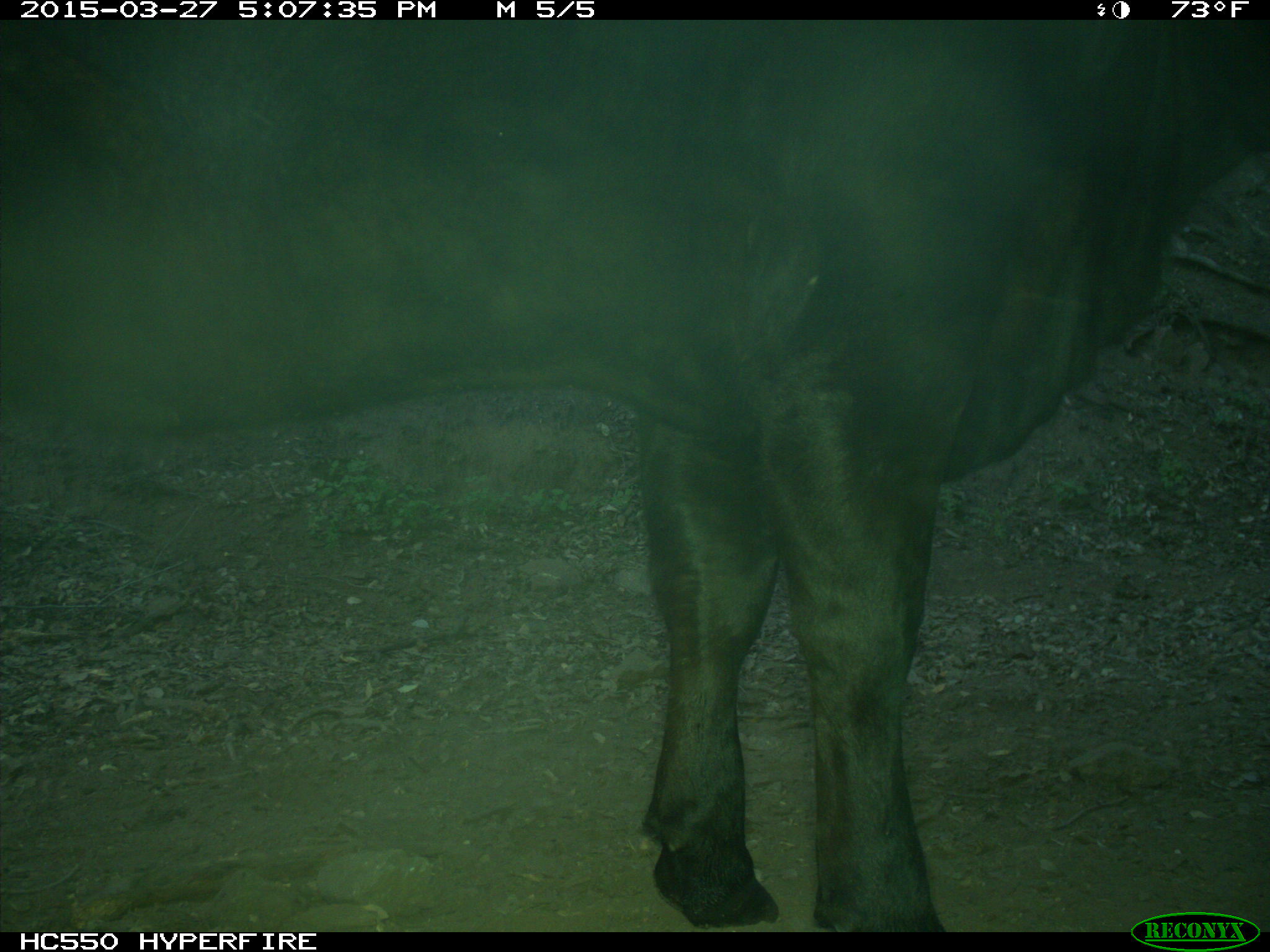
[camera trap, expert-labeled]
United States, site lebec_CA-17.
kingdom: Animalia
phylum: Chordata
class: Mammalia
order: Artiodactyla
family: Bovidae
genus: Bos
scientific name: Bos taurus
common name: domestic cow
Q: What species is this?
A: Bos taurus (domestic cow).